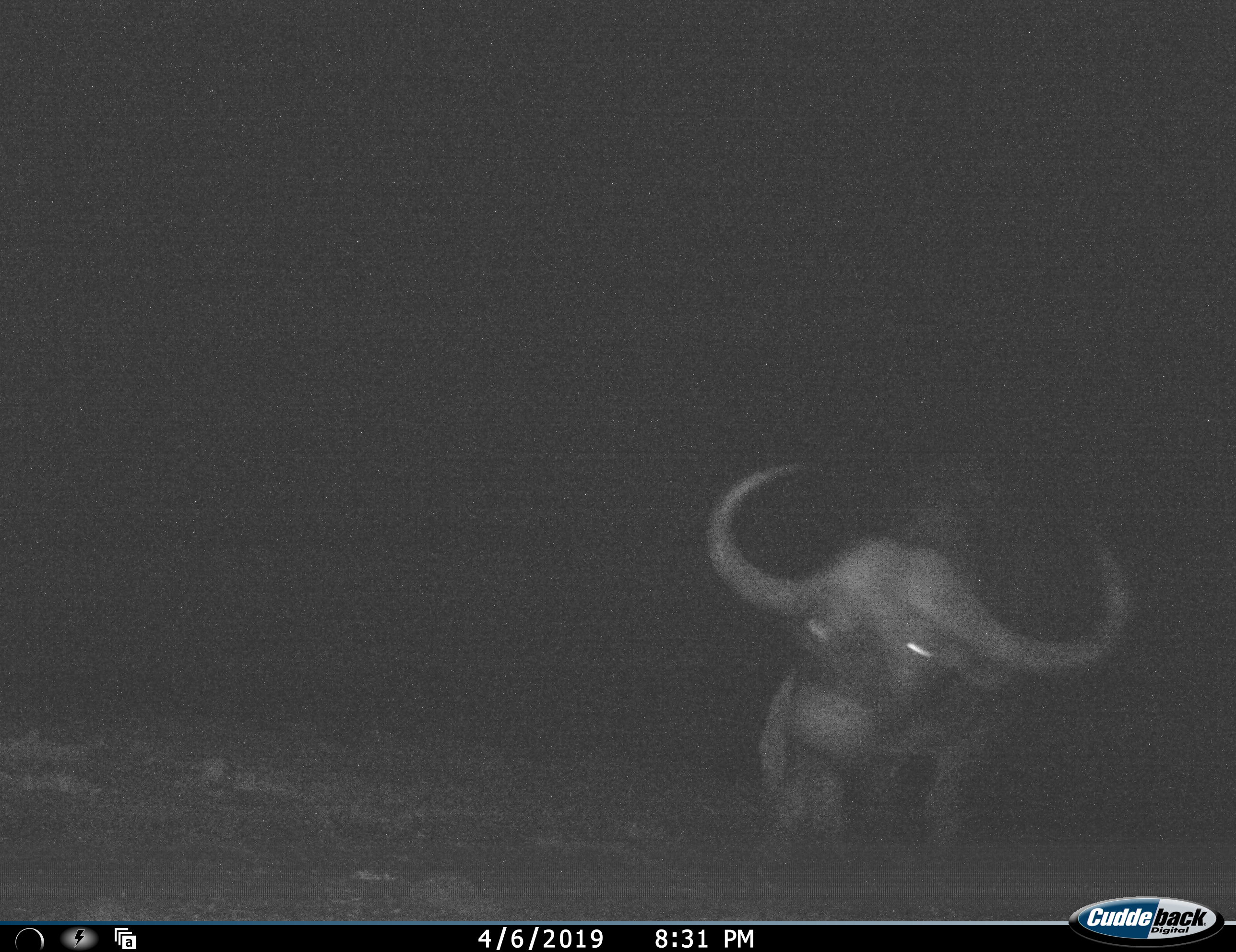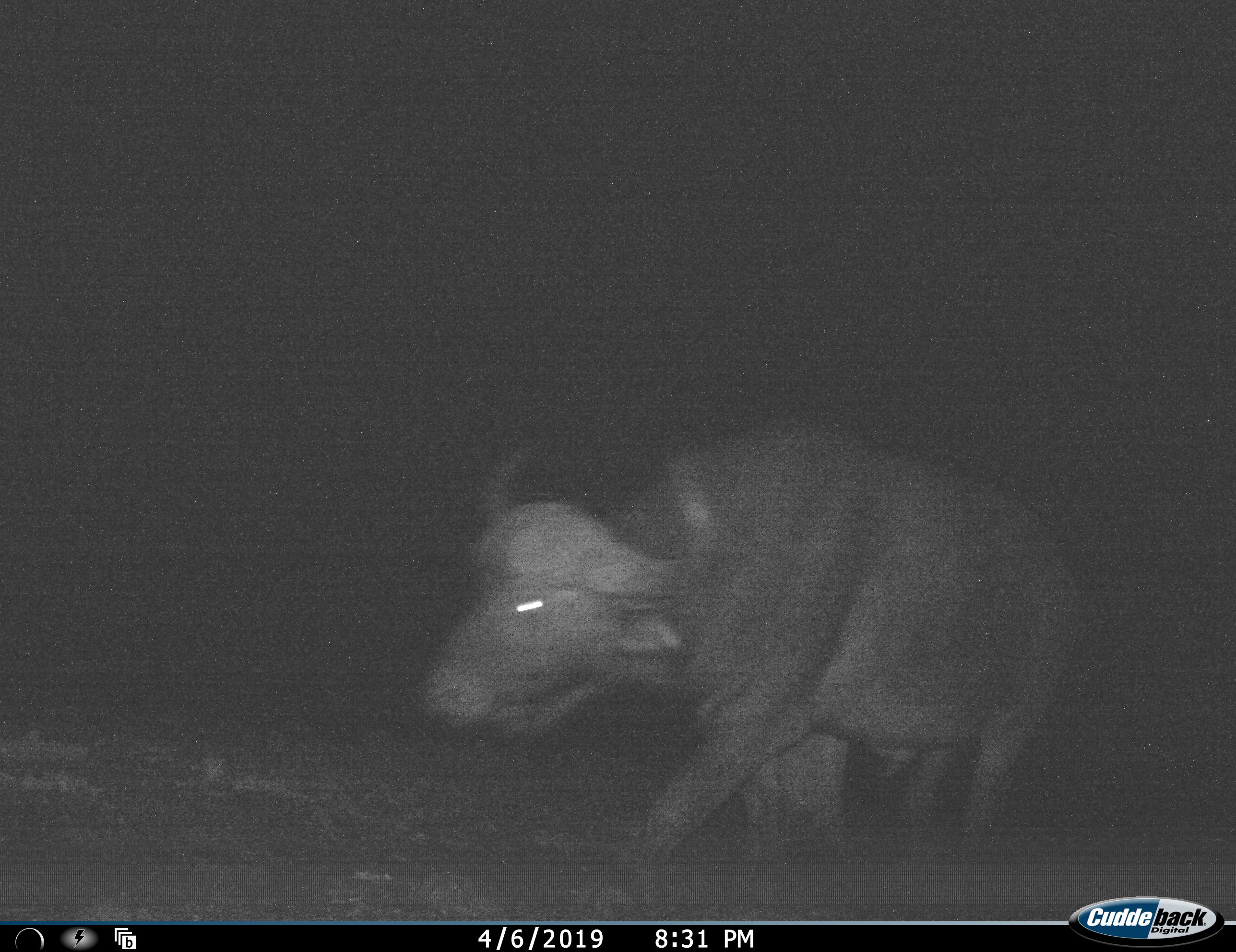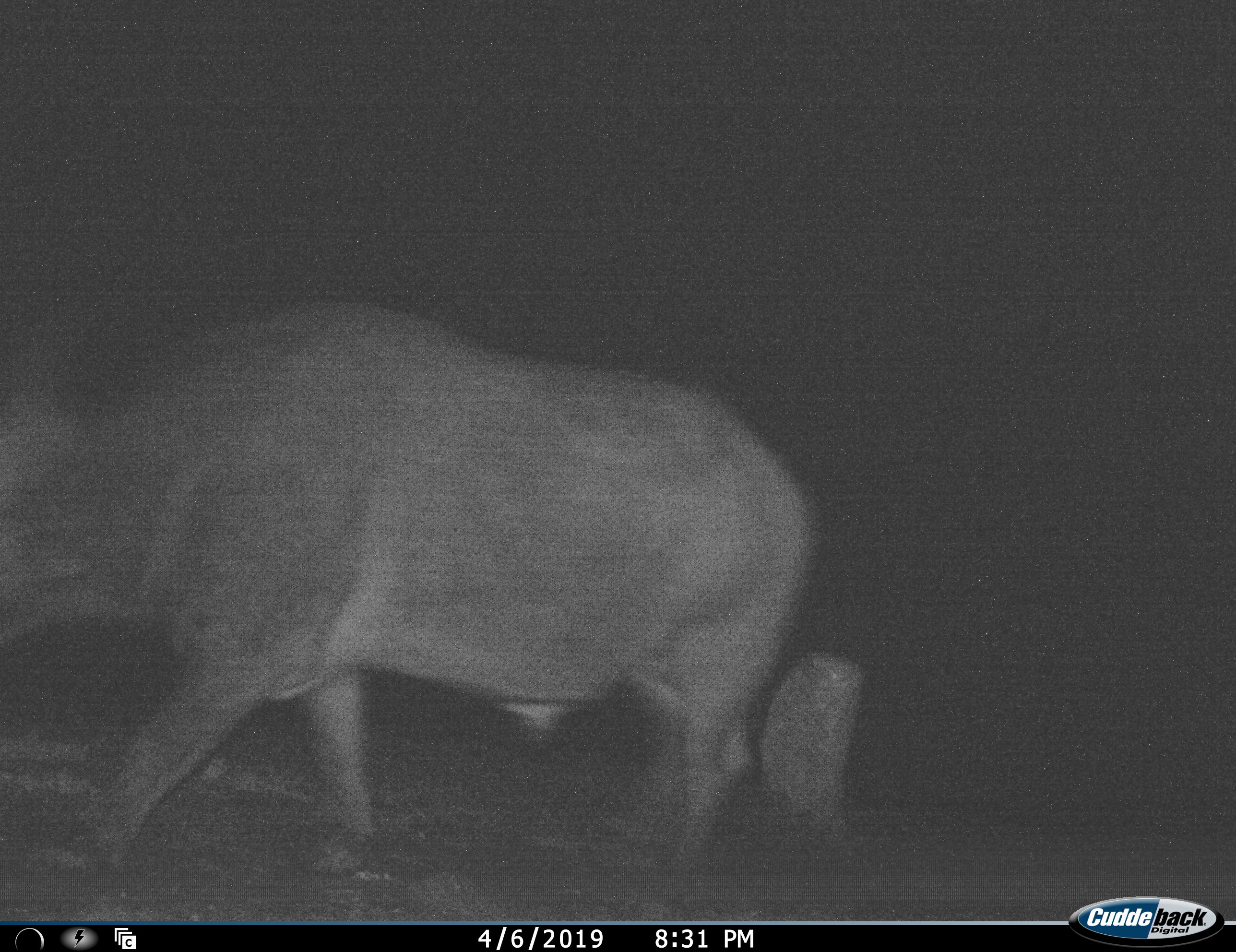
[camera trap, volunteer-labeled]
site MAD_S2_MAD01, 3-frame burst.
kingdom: Animalia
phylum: Chordata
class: Mammalia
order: Artiodactyla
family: Bovidae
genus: Syncerus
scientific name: Syncerus caffer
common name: african buffalo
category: buffalo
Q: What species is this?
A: Buffalo (african buffalo) (Syncerus caffer).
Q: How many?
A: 1.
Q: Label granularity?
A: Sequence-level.